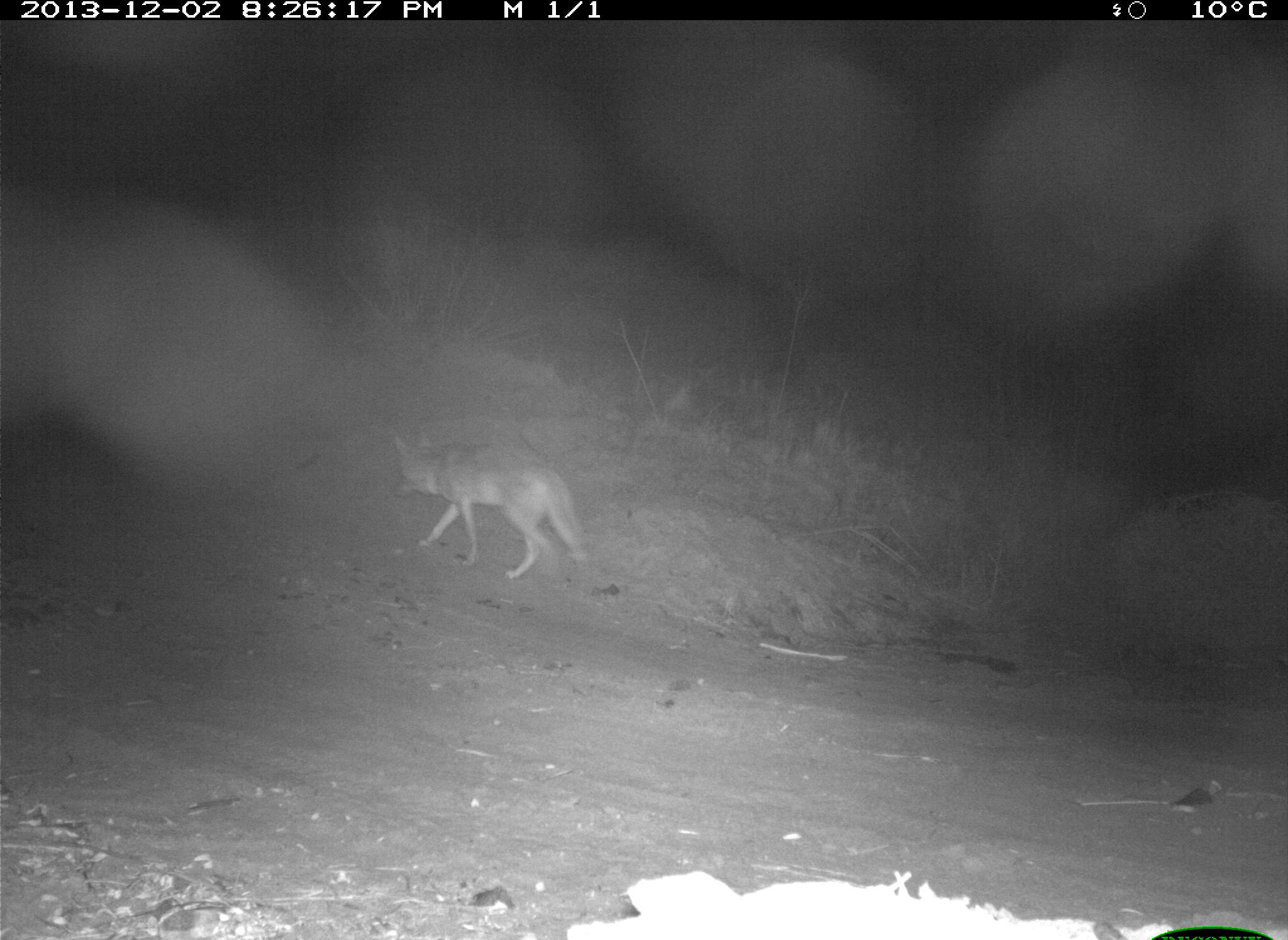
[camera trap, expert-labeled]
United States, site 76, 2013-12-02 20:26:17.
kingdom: Animalia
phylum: Chordata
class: Mammalia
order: Carnivora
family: Canidae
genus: Canis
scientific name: Canis latrans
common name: coyote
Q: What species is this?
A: Coyote (Canis latrans).